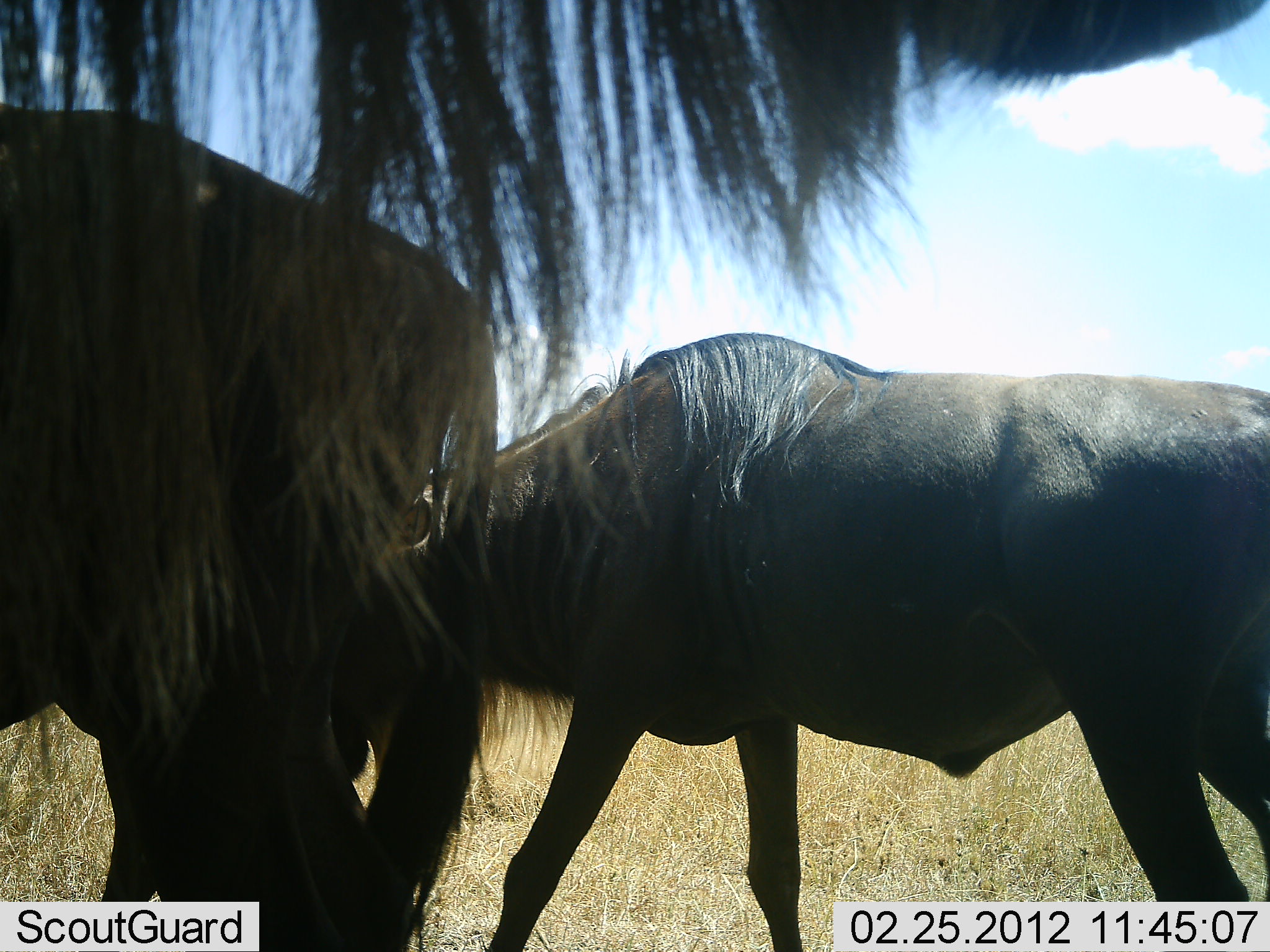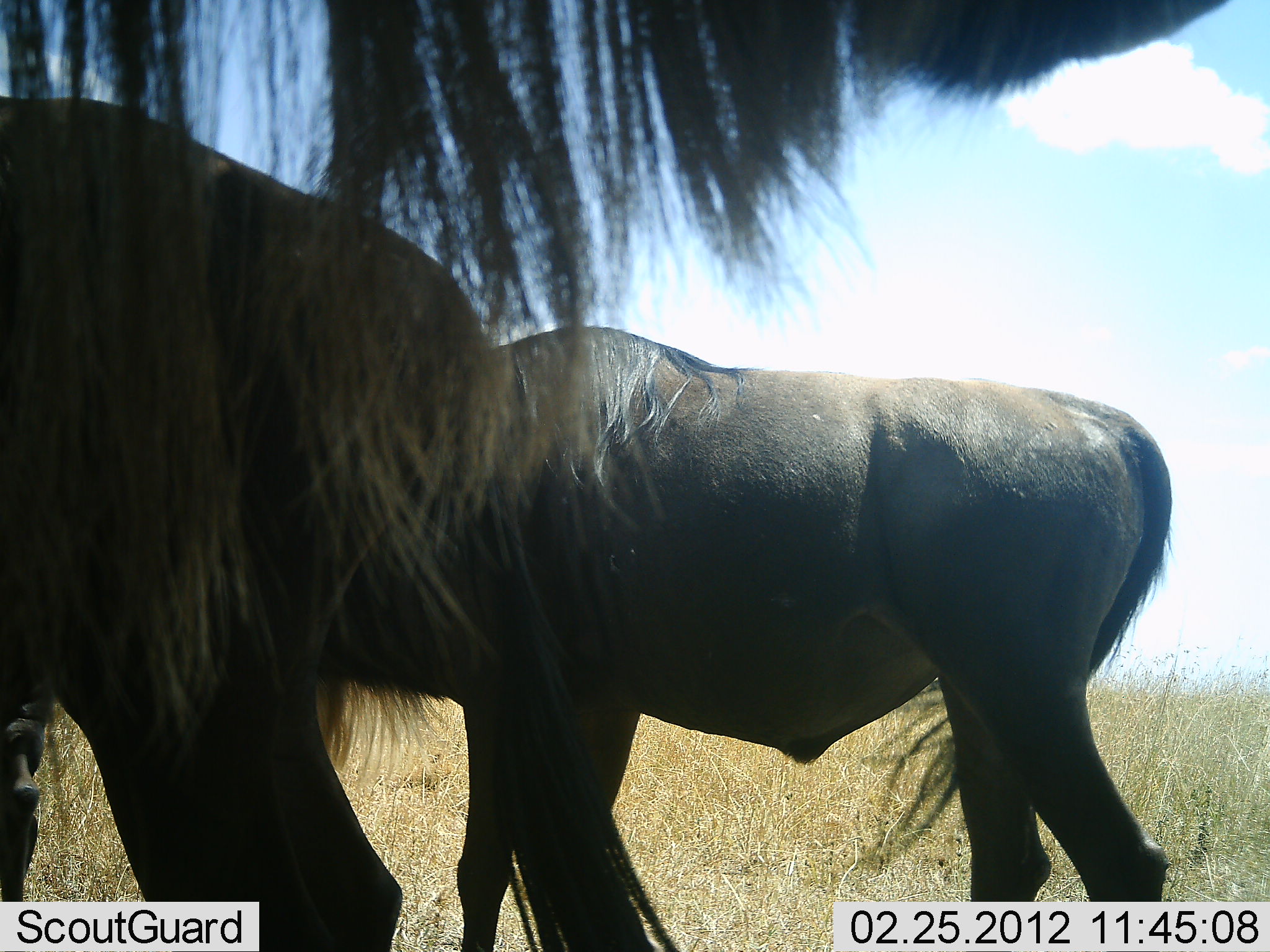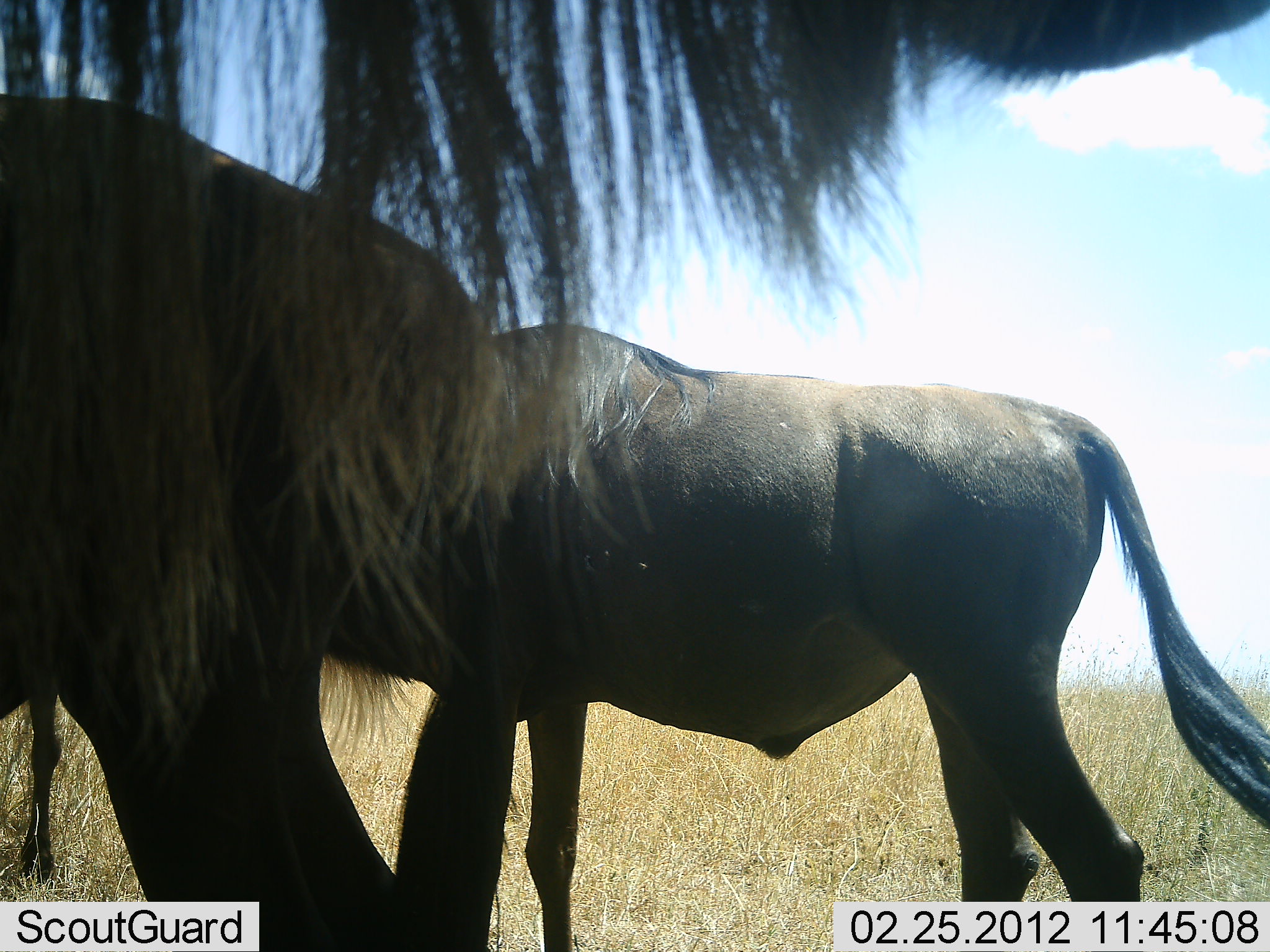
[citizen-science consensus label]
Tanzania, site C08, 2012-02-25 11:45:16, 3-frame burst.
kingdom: Animalia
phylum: Chordata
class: Mammalia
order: Artiodactyla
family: Bovidae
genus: Connochaetes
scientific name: Connochaetes taurinus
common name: blue wildebeest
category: wildebeest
Wildebeest (blue wildebeest) (Connochaetes taurinus), count 3. Behavior (volunteer vote fractions): standing 85%, resting 5%, moving 50%, interacting 0%. Young present (vote fraction): 0%. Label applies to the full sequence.